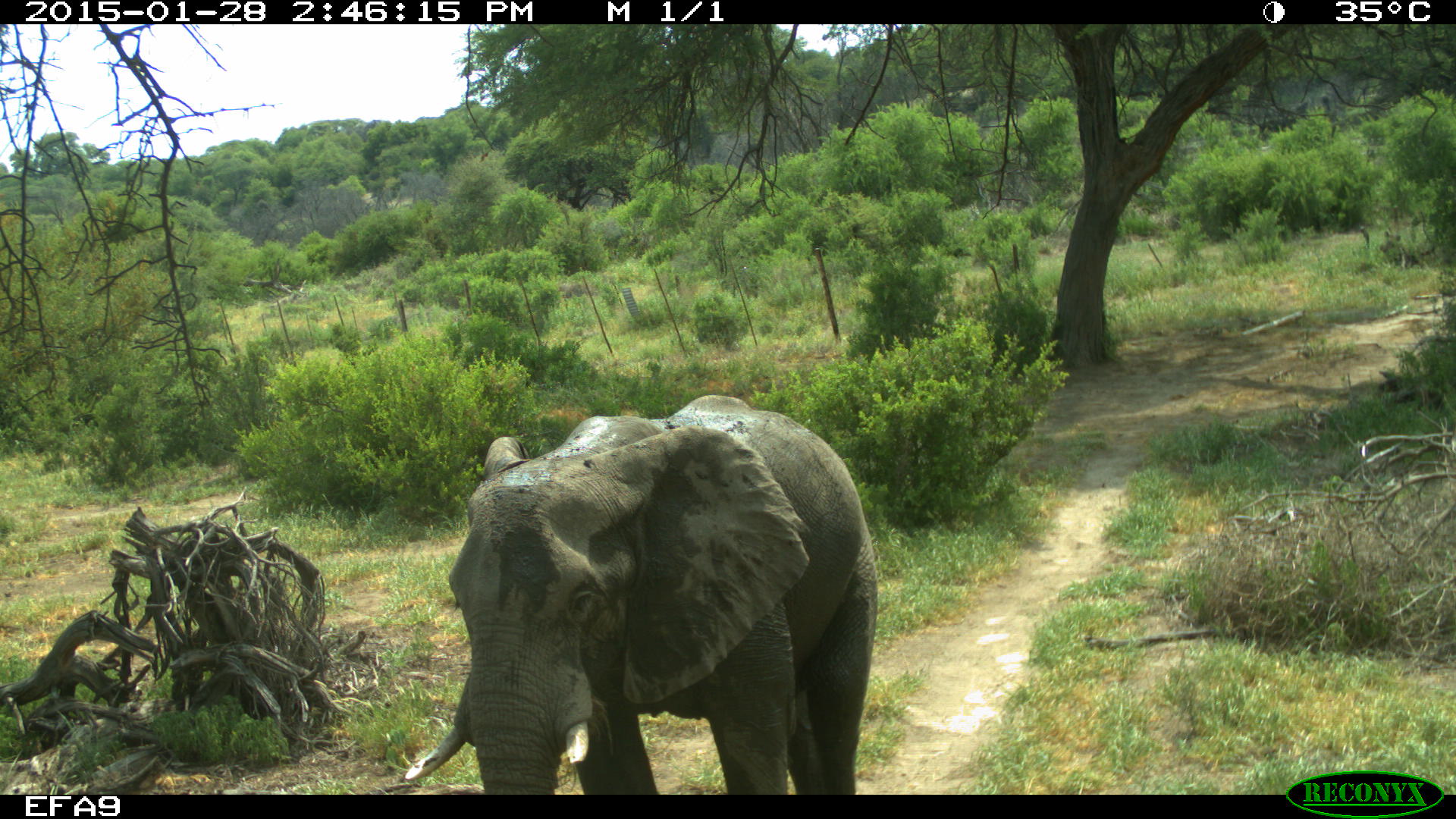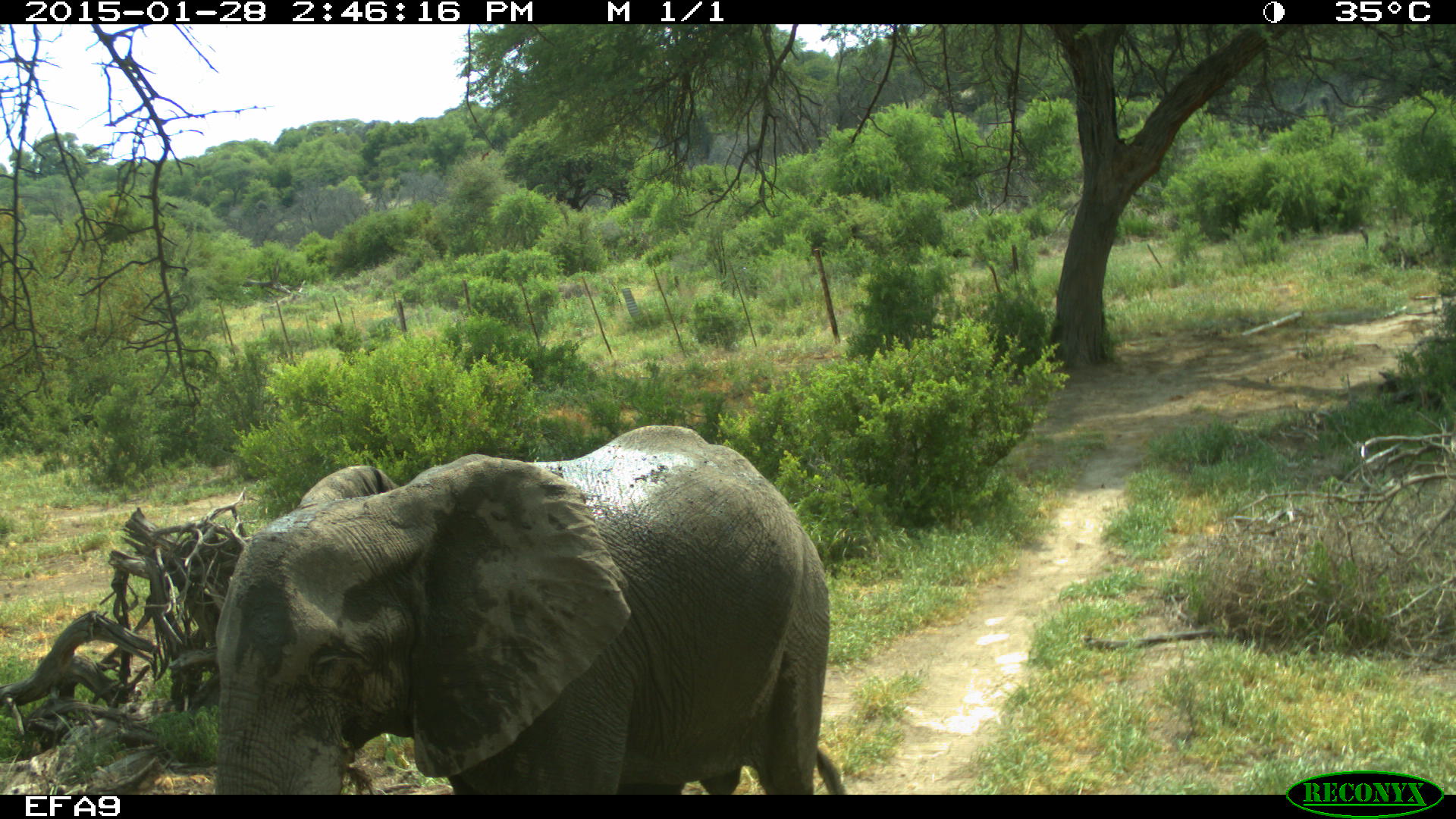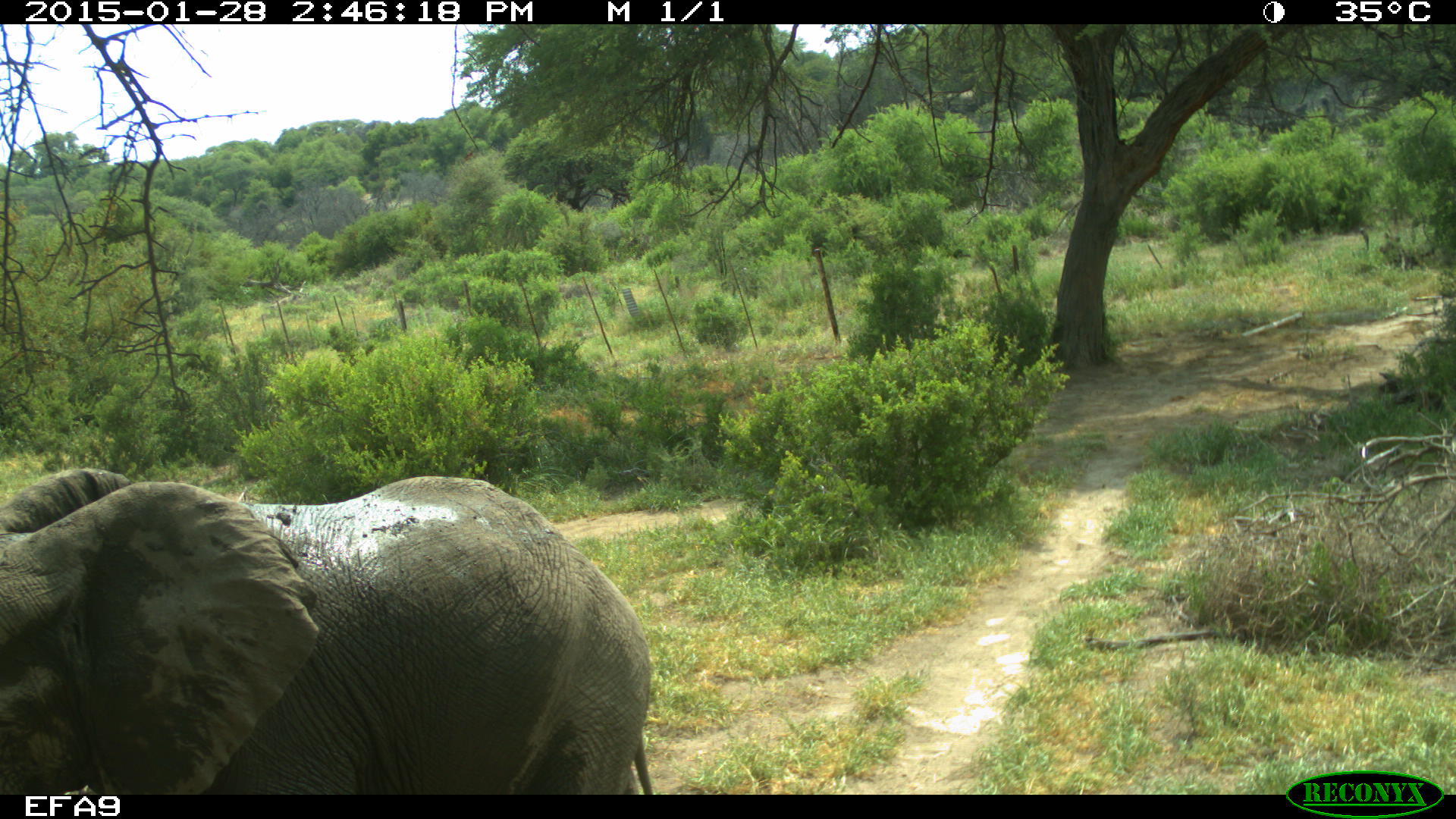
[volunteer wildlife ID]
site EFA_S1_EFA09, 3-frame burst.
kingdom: Animalia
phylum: Chordata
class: Mammalia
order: Proboscidea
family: Elephantidae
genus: Loxodonta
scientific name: Loxodonta africana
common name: african bush elephant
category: elephant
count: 1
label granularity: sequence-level